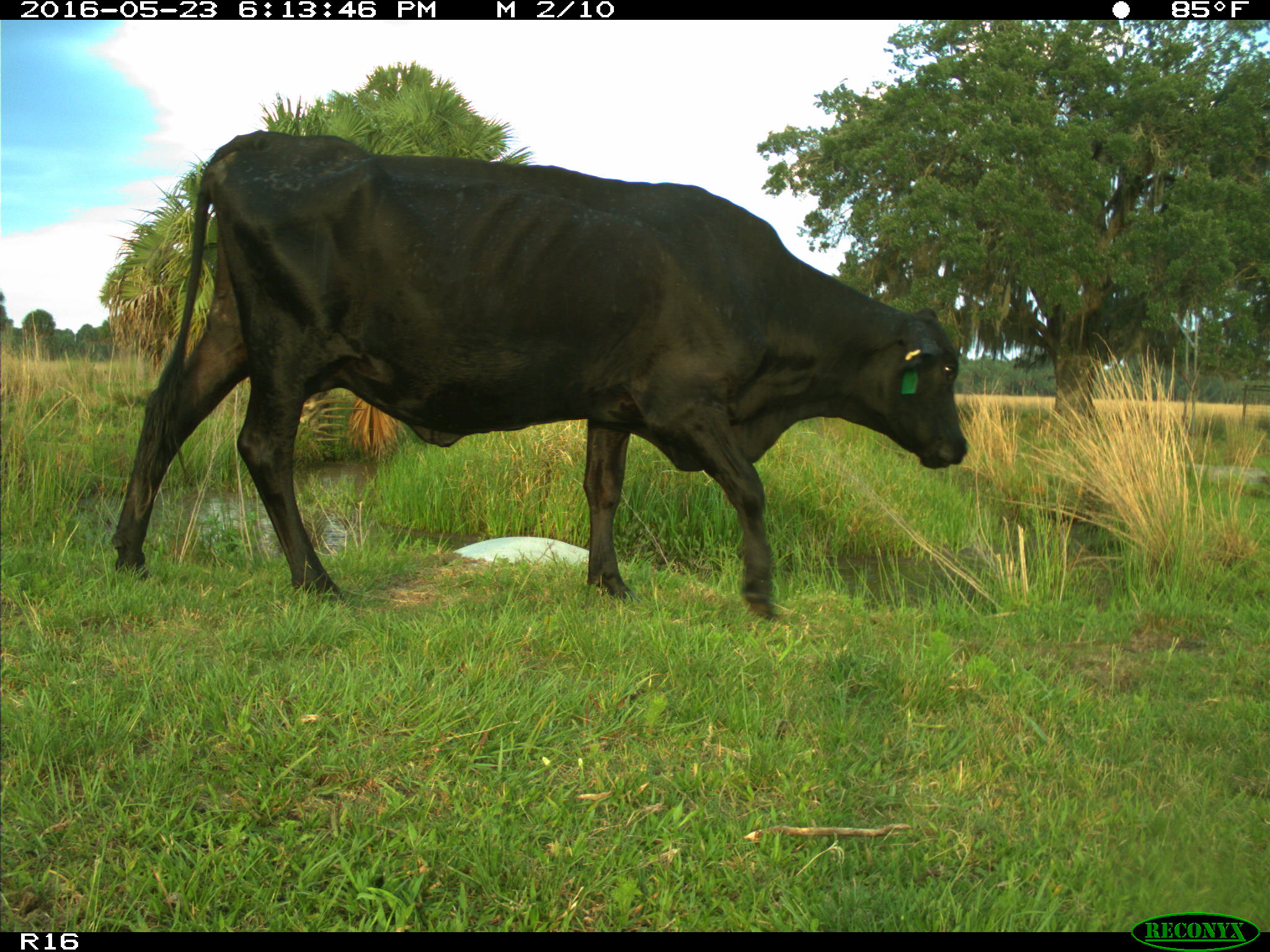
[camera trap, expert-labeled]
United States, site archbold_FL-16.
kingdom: Animalia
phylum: Chordata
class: Mammalia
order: Artiodactyla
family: Bovidae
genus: Bos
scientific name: Bos taurus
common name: domestic cow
Bos taurus (domestic cow).